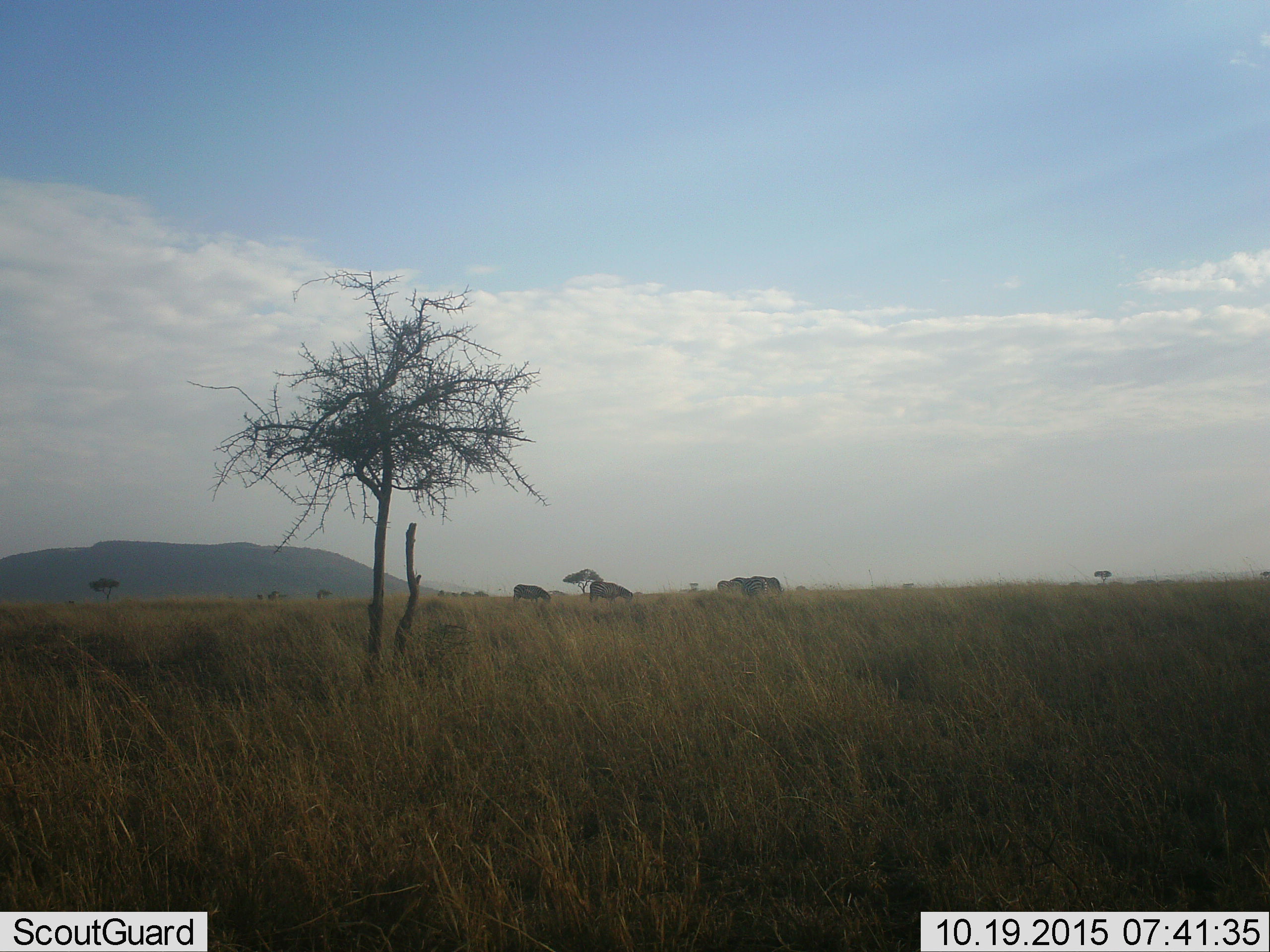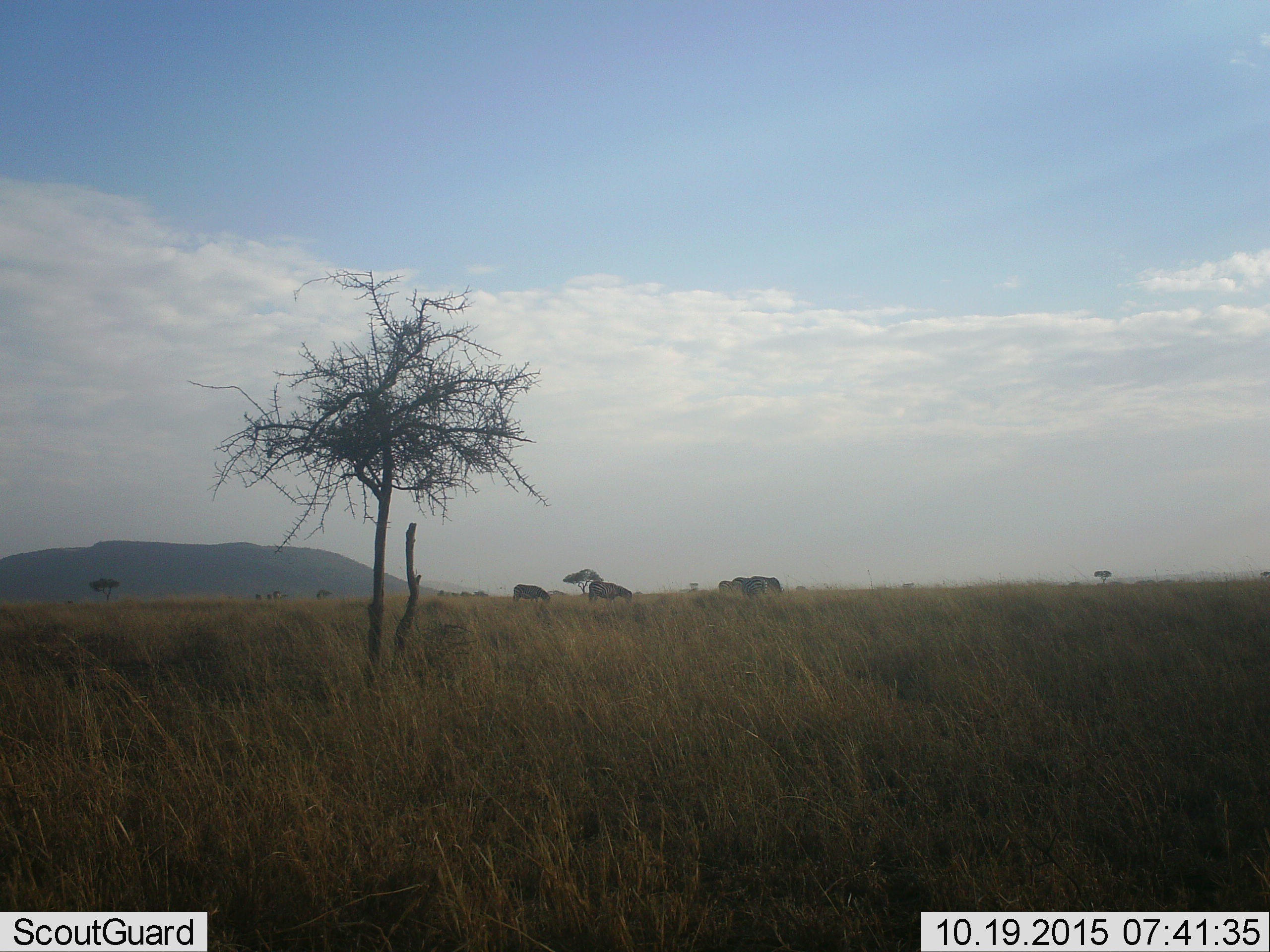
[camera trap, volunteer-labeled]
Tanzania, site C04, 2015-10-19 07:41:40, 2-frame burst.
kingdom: Animalia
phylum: Chordata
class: Mammalia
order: Perissodactyla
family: Equidae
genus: Equus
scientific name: Equus quagga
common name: plains zebra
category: zebra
Zebra (plains zebra) (Equus quagga), count 6. Behavior (volunteer vote fractions): standing 47%, resting 0%, moving 0%, interacting 0%. Young present (vote fraction): 6%. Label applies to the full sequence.